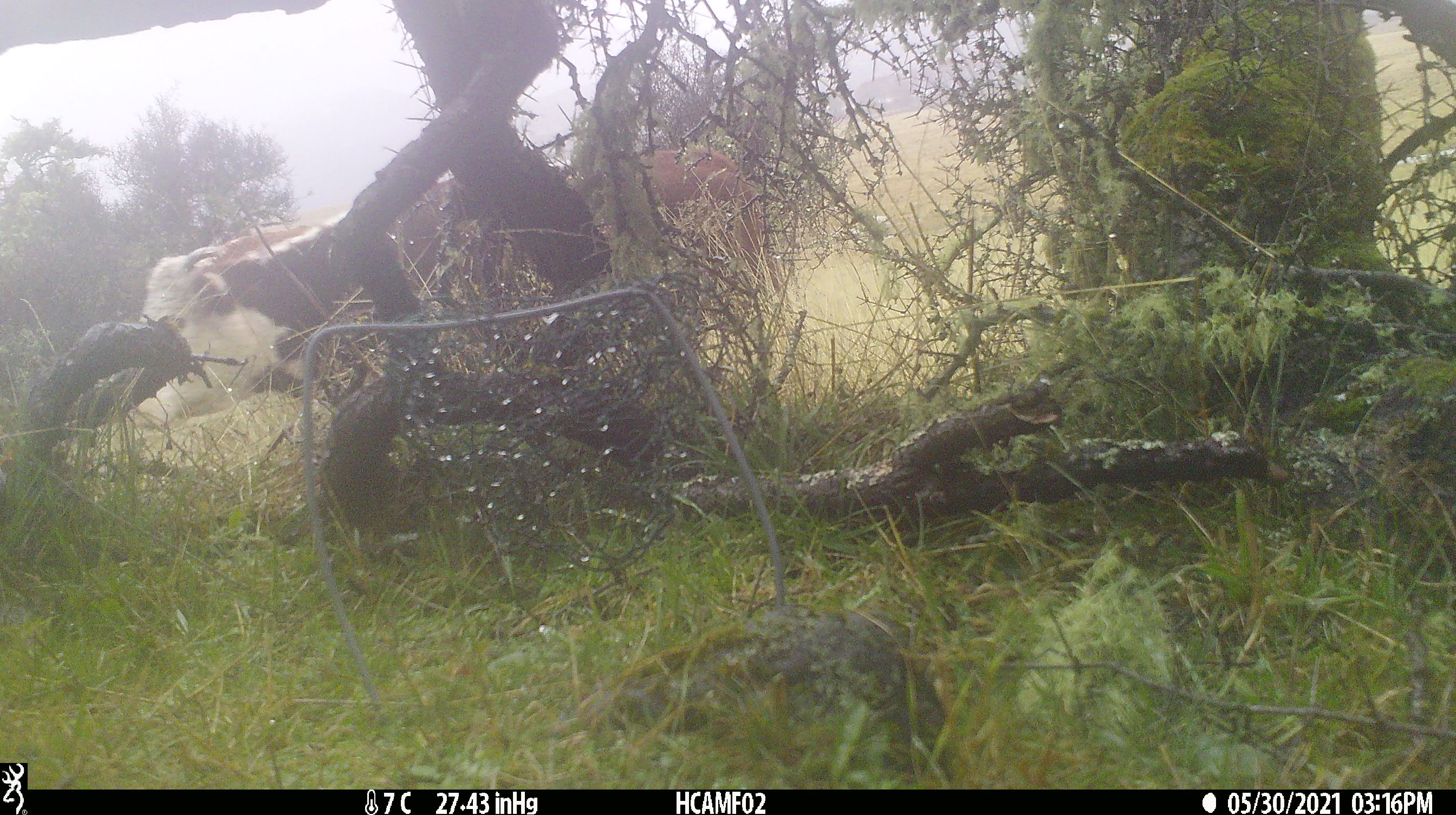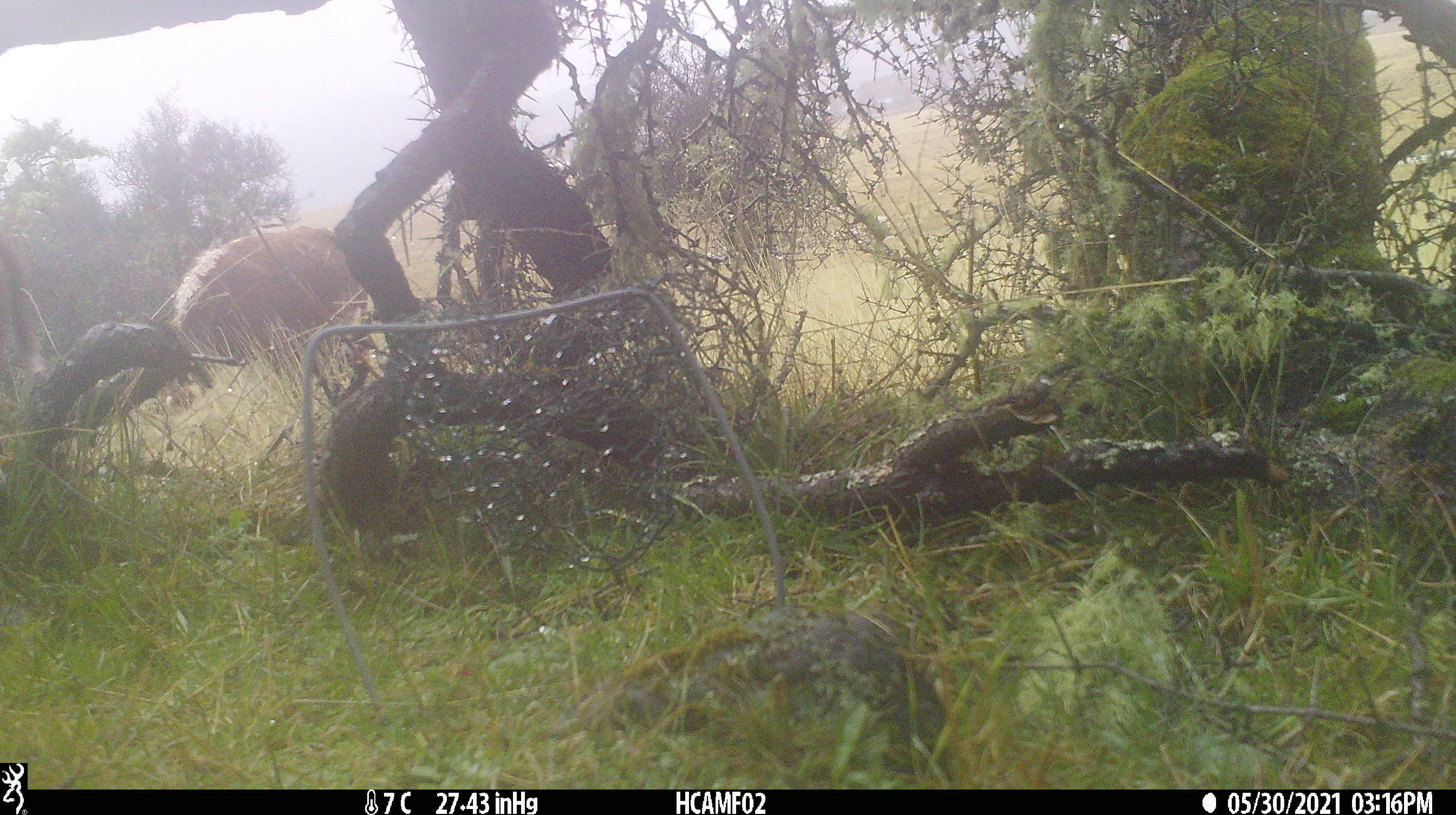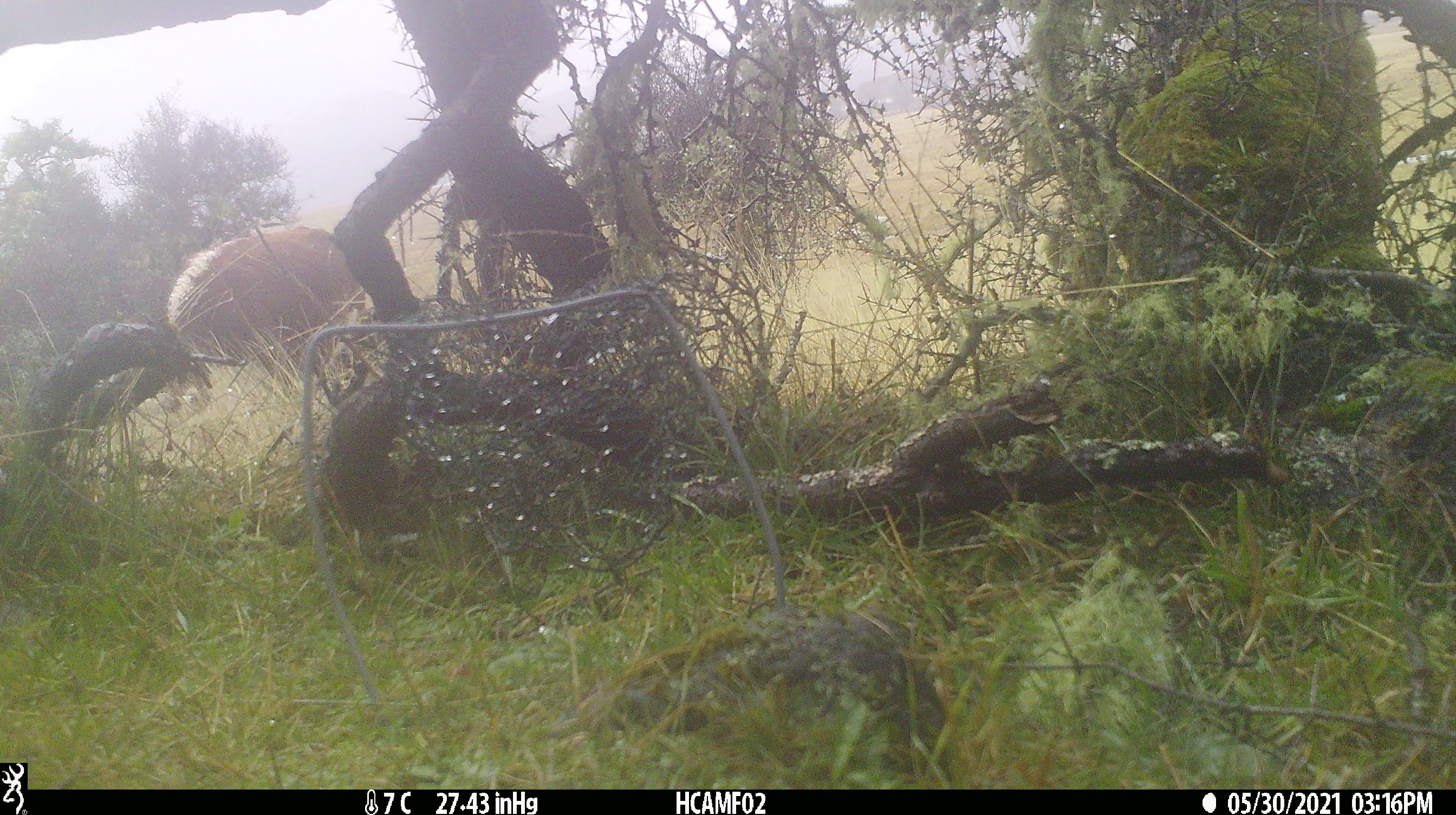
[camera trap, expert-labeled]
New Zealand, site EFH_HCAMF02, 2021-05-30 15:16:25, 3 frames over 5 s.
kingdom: Animalia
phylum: Chordata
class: Mammalia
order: Artiodactyla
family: Bovidae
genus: Bos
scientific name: Bos taurus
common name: domestic cow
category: cow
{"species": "cow (domestic cow) (Bos taurus)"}